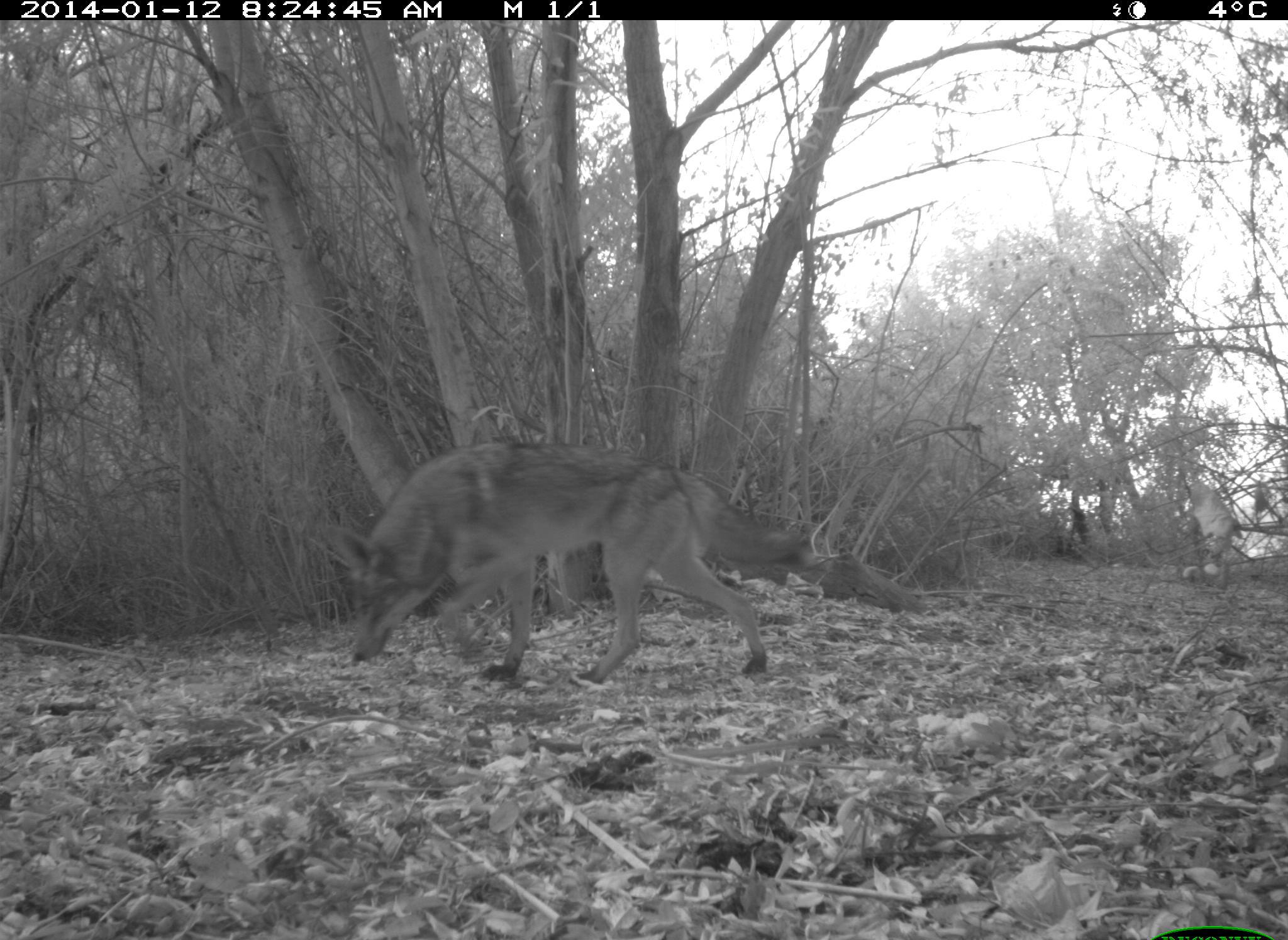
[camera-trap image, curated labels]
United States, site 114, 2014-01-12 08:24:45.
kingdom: Animalia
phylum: Chordata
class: Mammalia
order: Carnivora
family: Canidae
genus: Canis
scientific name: Canis latrans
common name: coyote